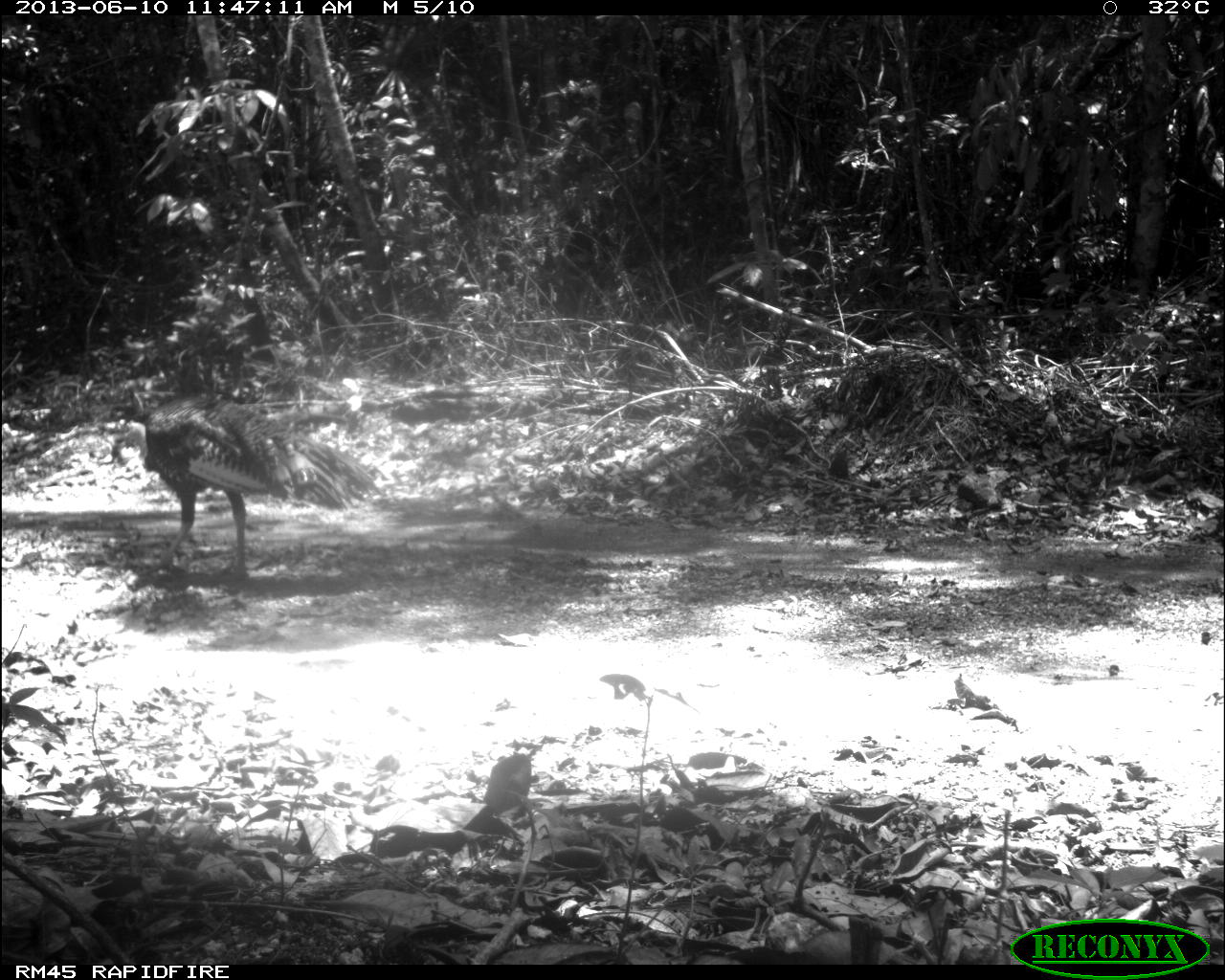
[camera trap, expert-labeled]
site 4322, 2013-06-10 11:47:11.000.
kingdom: Animalia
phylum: Chordata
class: Aves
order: Galliformes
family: Phasianidae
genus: Meleagris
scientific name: Meleagris ocellata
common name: ocellated turkey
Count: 1.